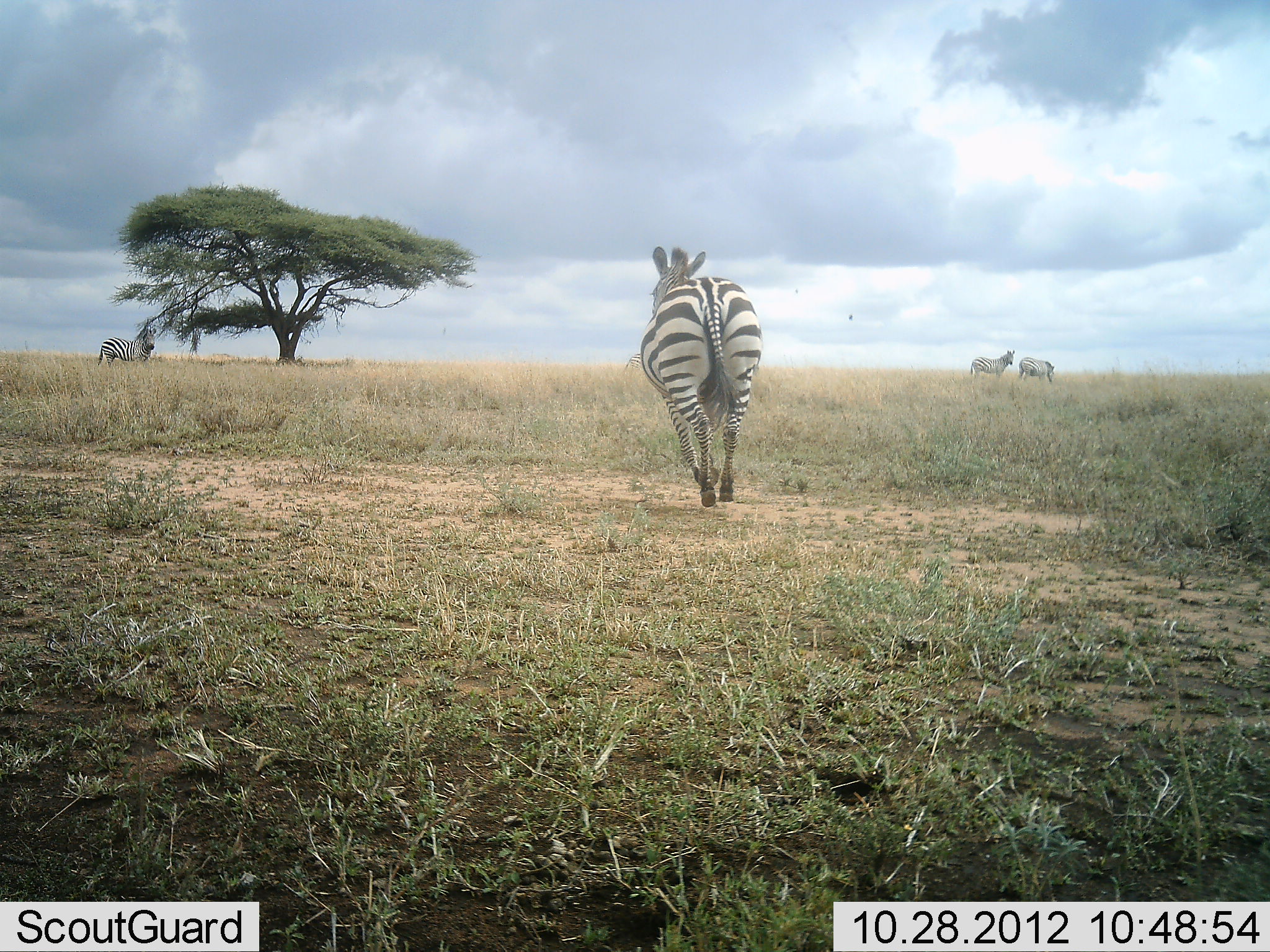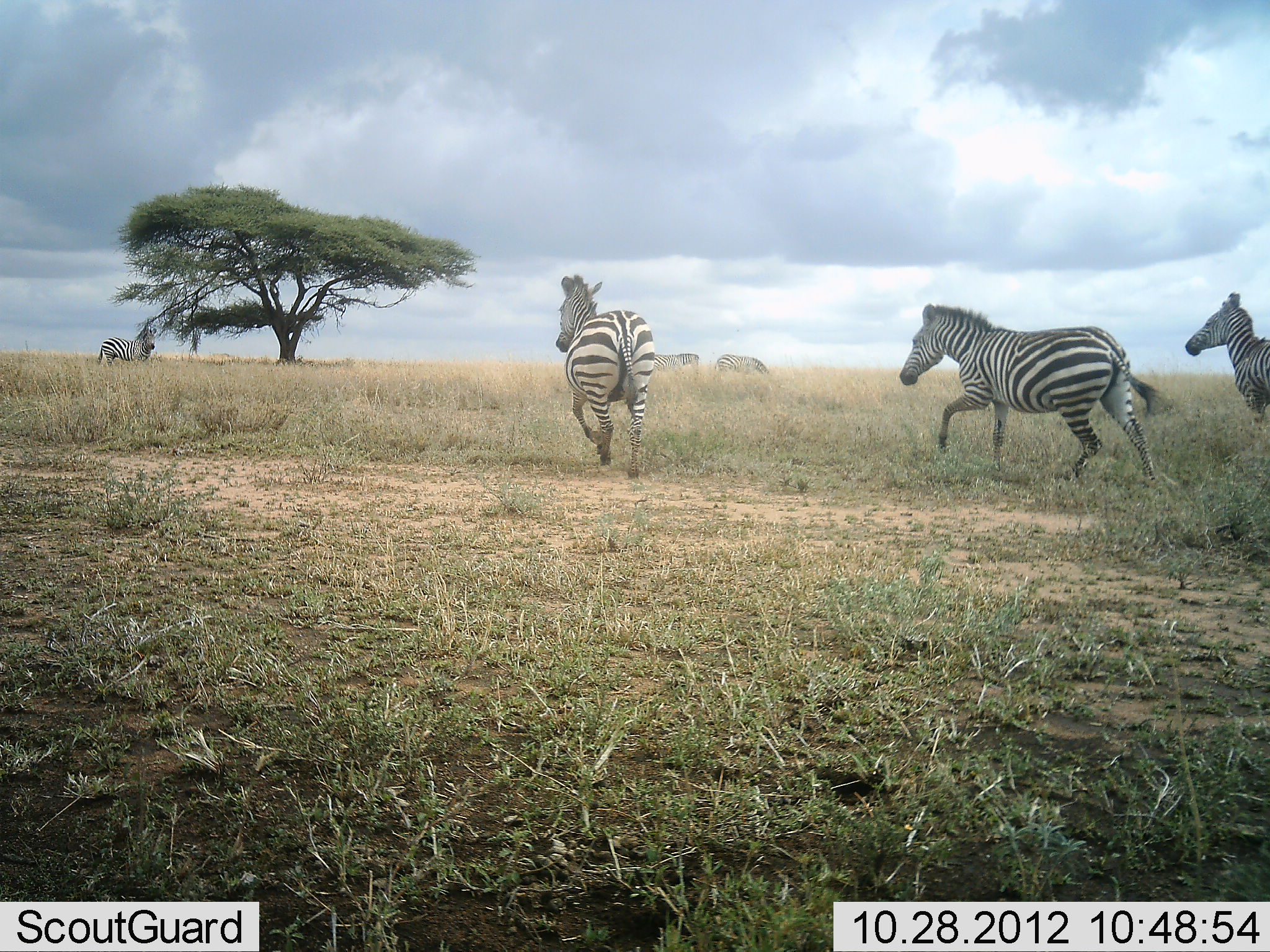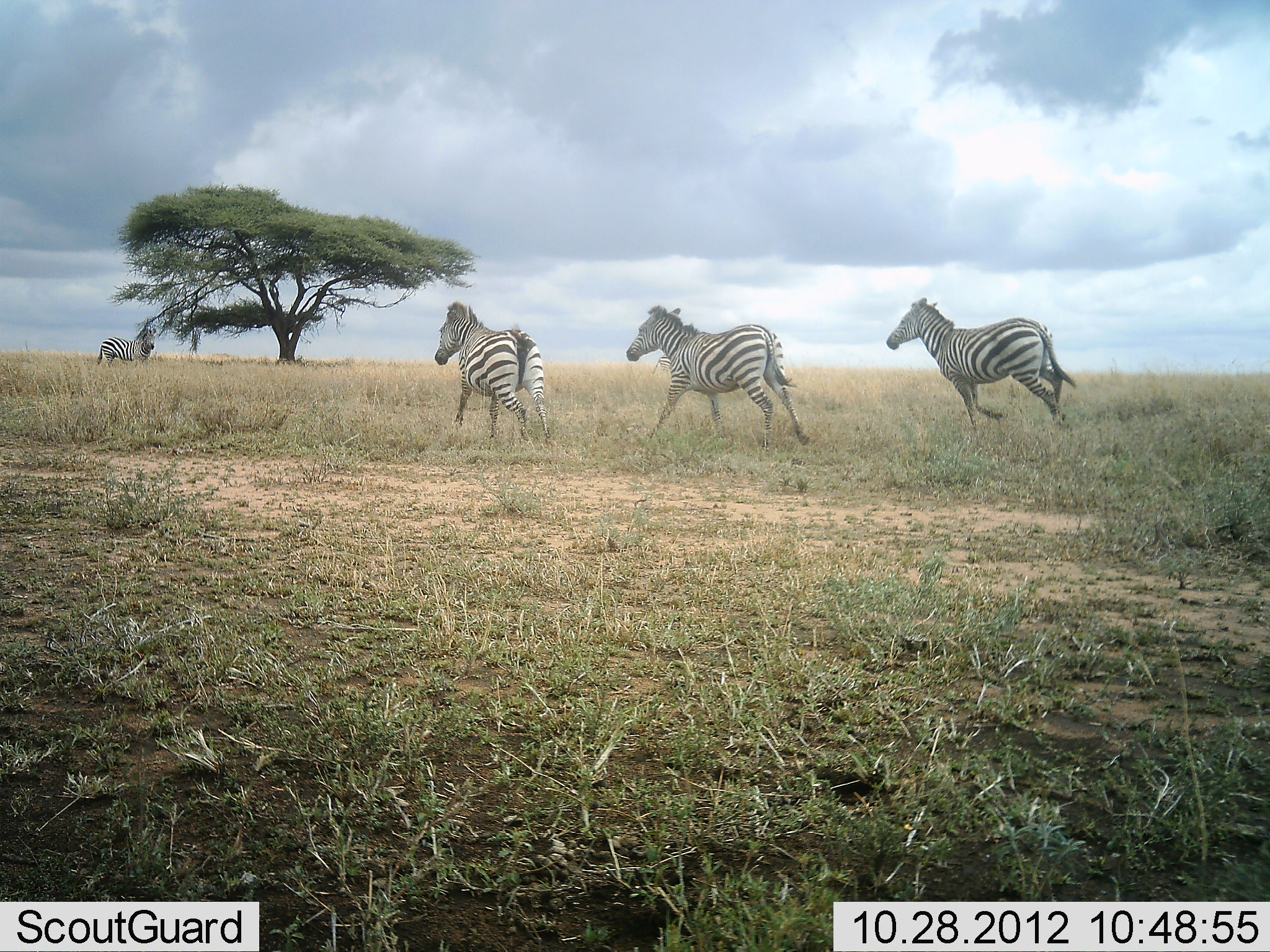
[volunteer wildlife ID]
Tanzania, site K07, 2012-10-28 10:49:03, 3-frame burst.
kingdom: Animalia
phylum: Chordata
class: Mammalia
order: Perissodactyla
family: Equidae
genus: Equus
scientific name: Equus quagga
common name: plains zebra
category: zebra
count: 8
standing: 90%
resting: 0%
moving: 100%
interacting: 0%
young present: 0%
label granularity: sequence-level